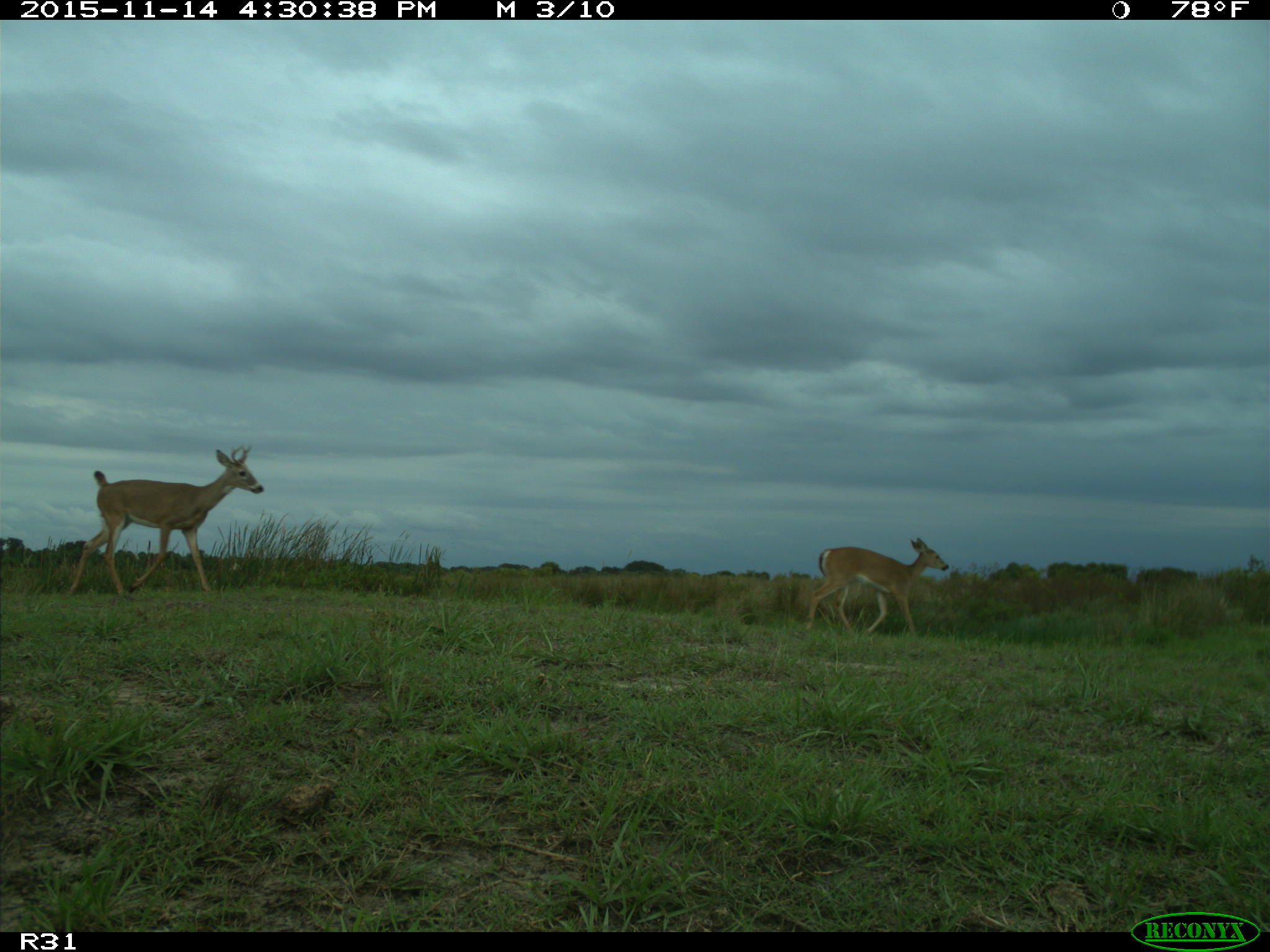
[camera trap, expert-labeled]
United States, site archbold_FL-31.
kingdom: Animalia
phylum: Chordata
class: Mammalia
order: Artiodactyla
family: Cervidae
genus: Odocoileus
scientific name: Odocoileus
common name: deer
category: unidentified deer